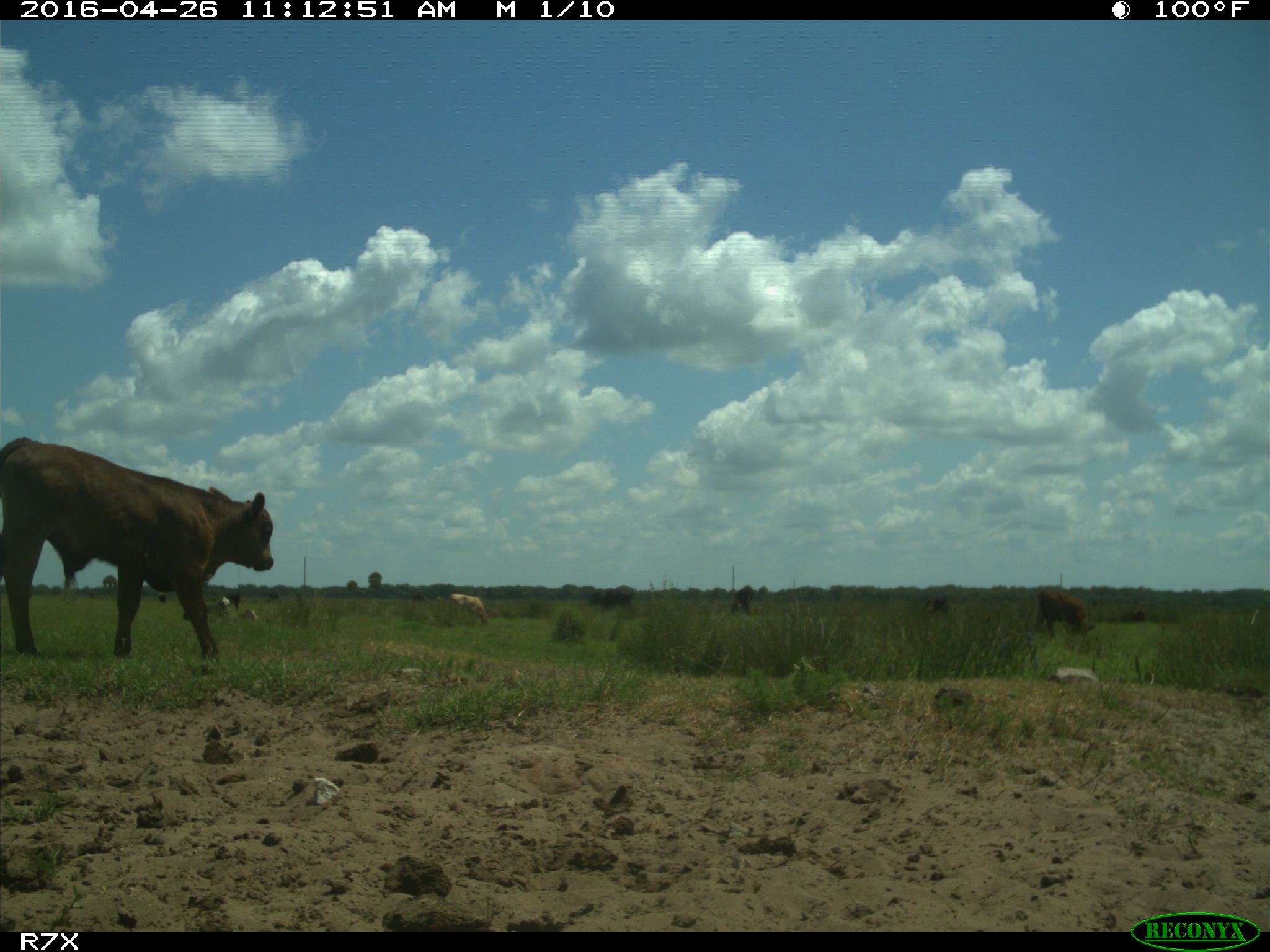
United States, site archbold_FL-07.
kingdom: Animalia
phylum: Chordata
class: Mammalia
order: Artiodactyla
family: Bovidae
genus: Bos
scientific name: Bos taurus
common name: domestic cow